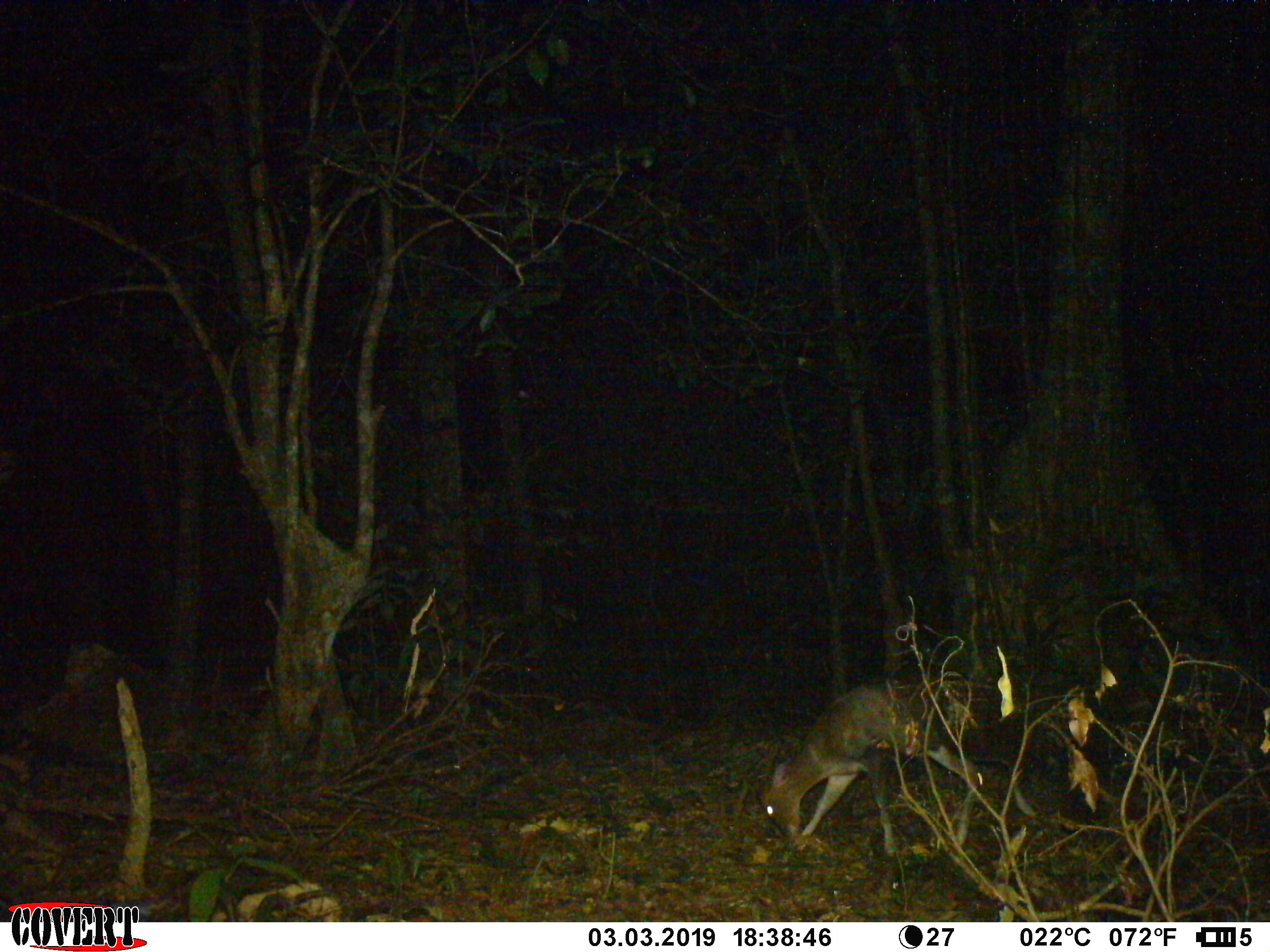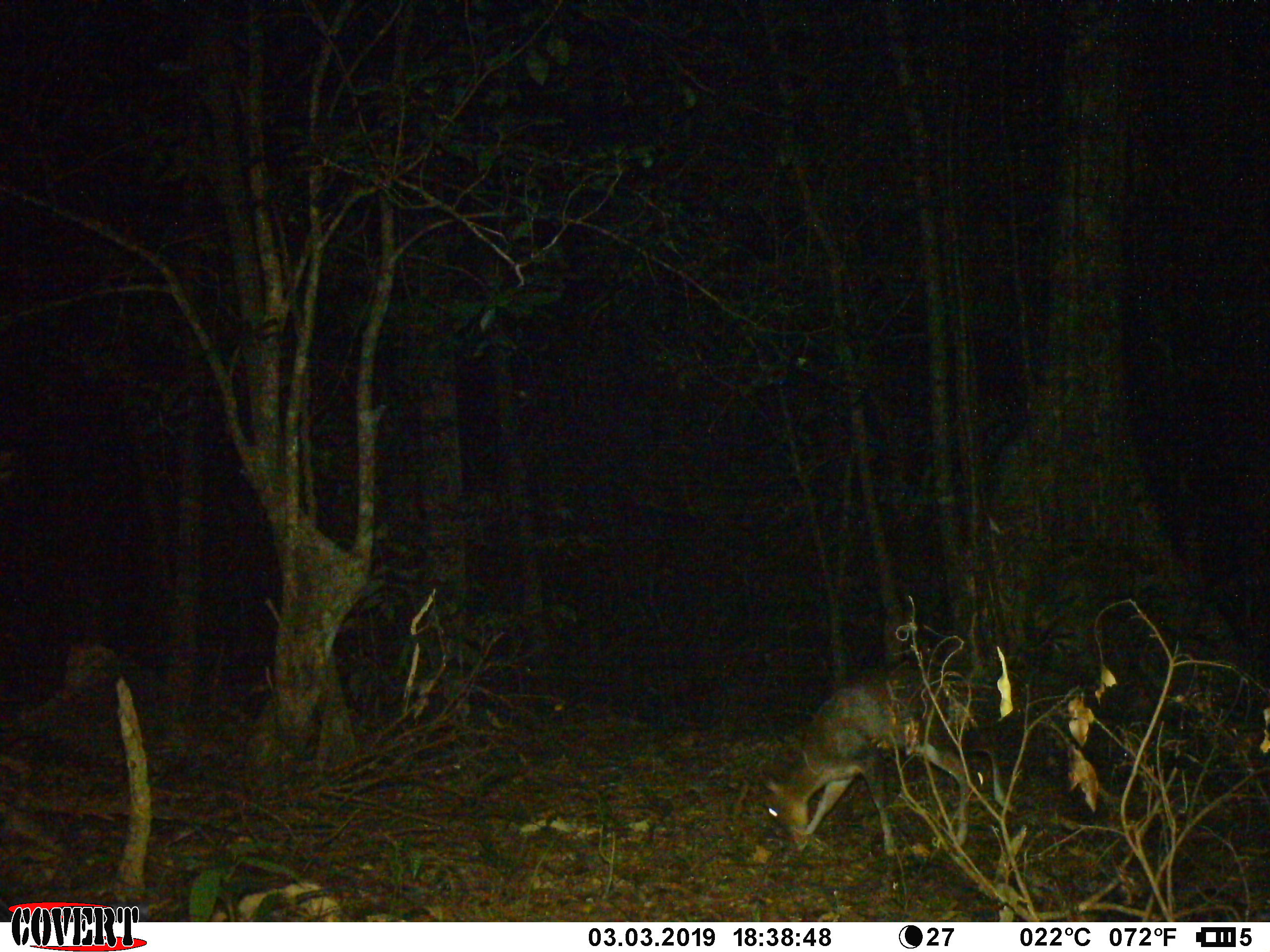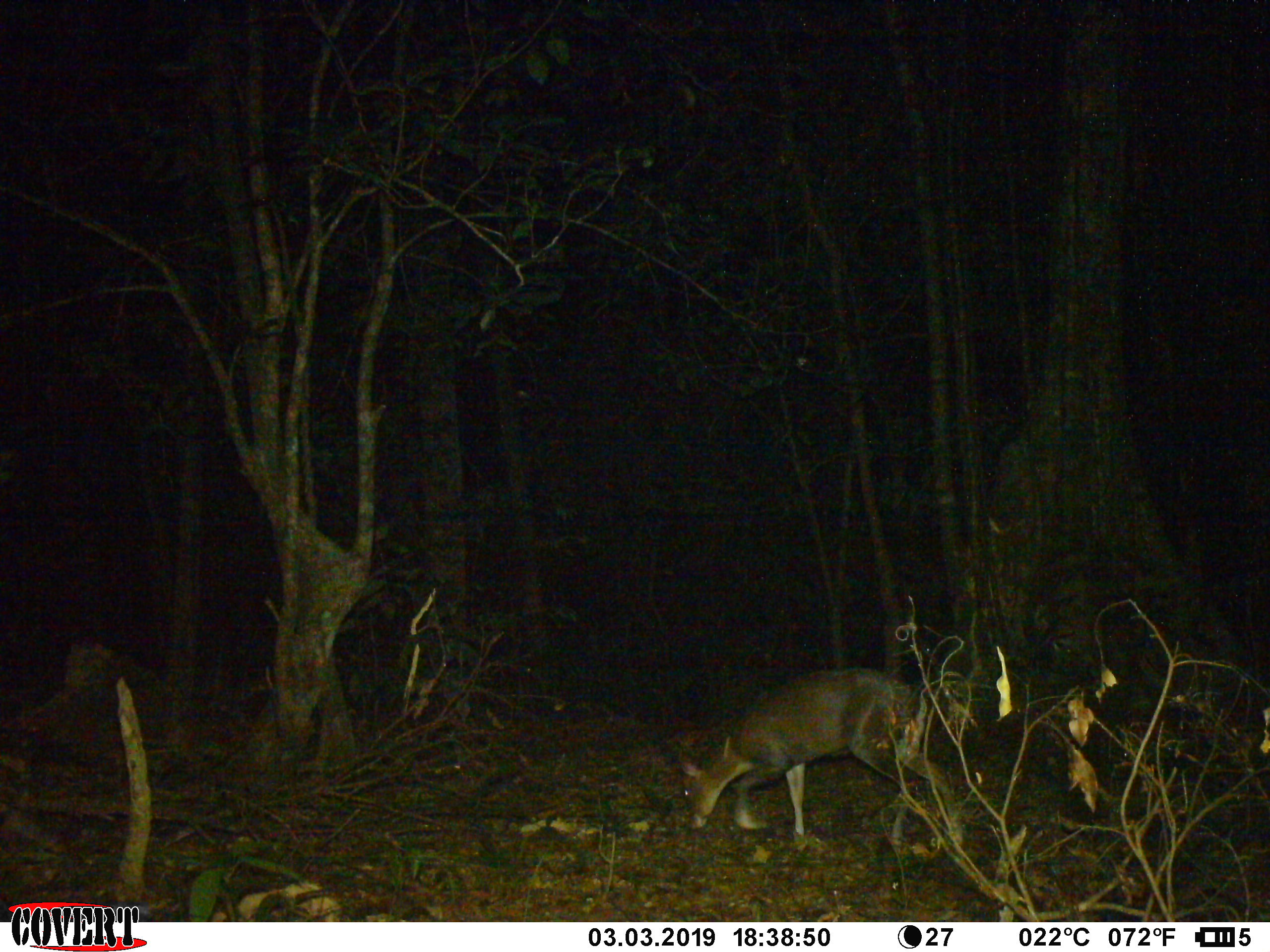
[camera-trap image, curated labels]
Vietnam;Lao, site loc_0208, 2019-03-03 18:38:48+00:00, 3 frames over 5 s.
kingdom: Animalia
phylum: Chordata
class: Mammalia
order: Artiodactyla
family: Cervidae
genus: Muntiacus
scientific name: Muntiacus rooseveltorum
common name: roosevelt's muntjac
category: roosevelts muntjac group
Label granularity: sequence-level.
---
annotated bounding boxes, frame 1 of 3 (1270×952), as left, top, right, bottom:
roosevelts muntjac group: 752, 672, 1043, 857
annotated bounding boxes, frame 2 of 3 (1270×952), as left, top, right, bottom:
roosevelts muntjac group: 760, 664, 1019, 857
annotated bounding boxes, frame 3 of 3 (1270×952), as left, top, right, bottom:
roosevelts muntjac group: 678, 665, 964, 849